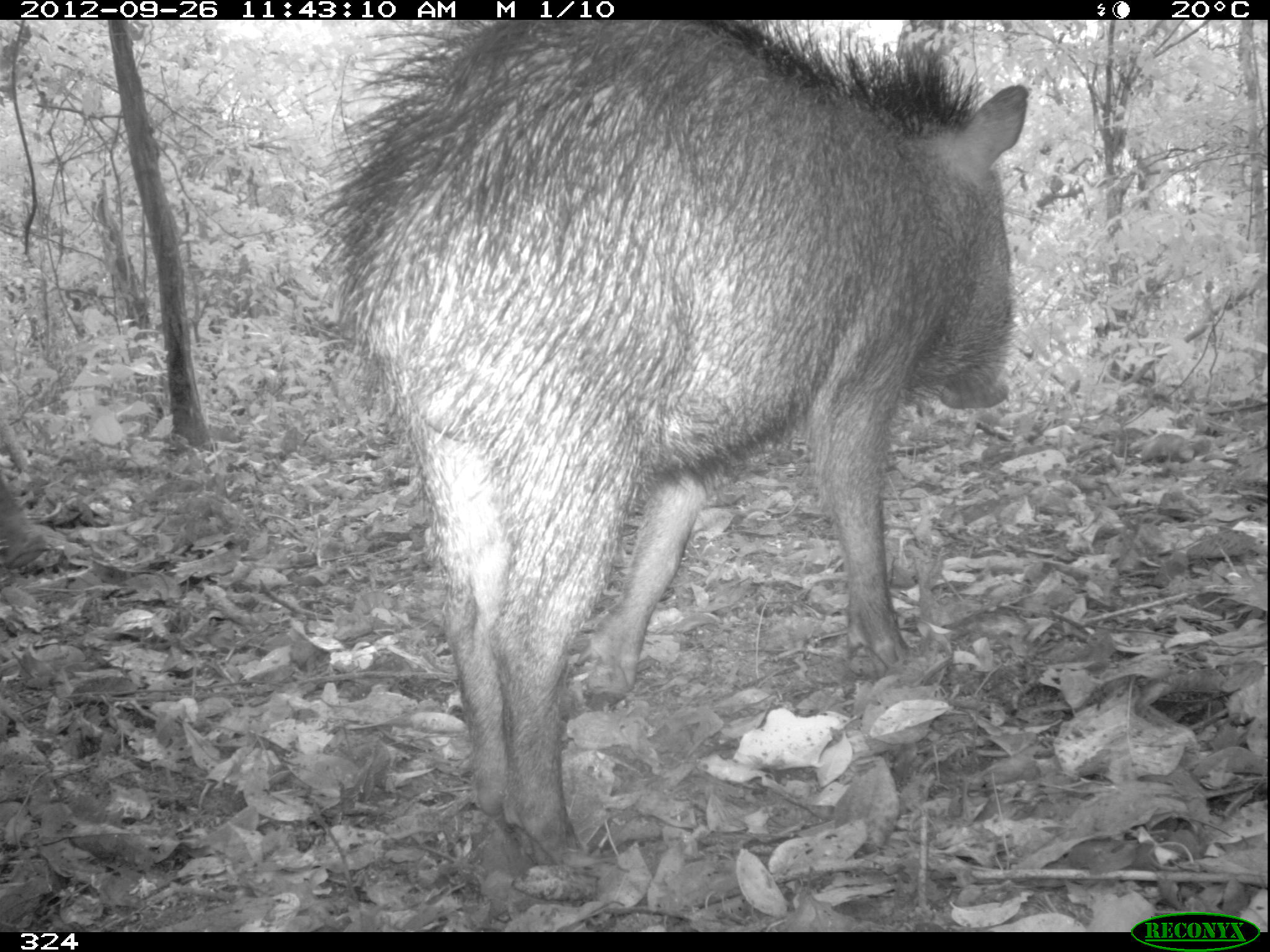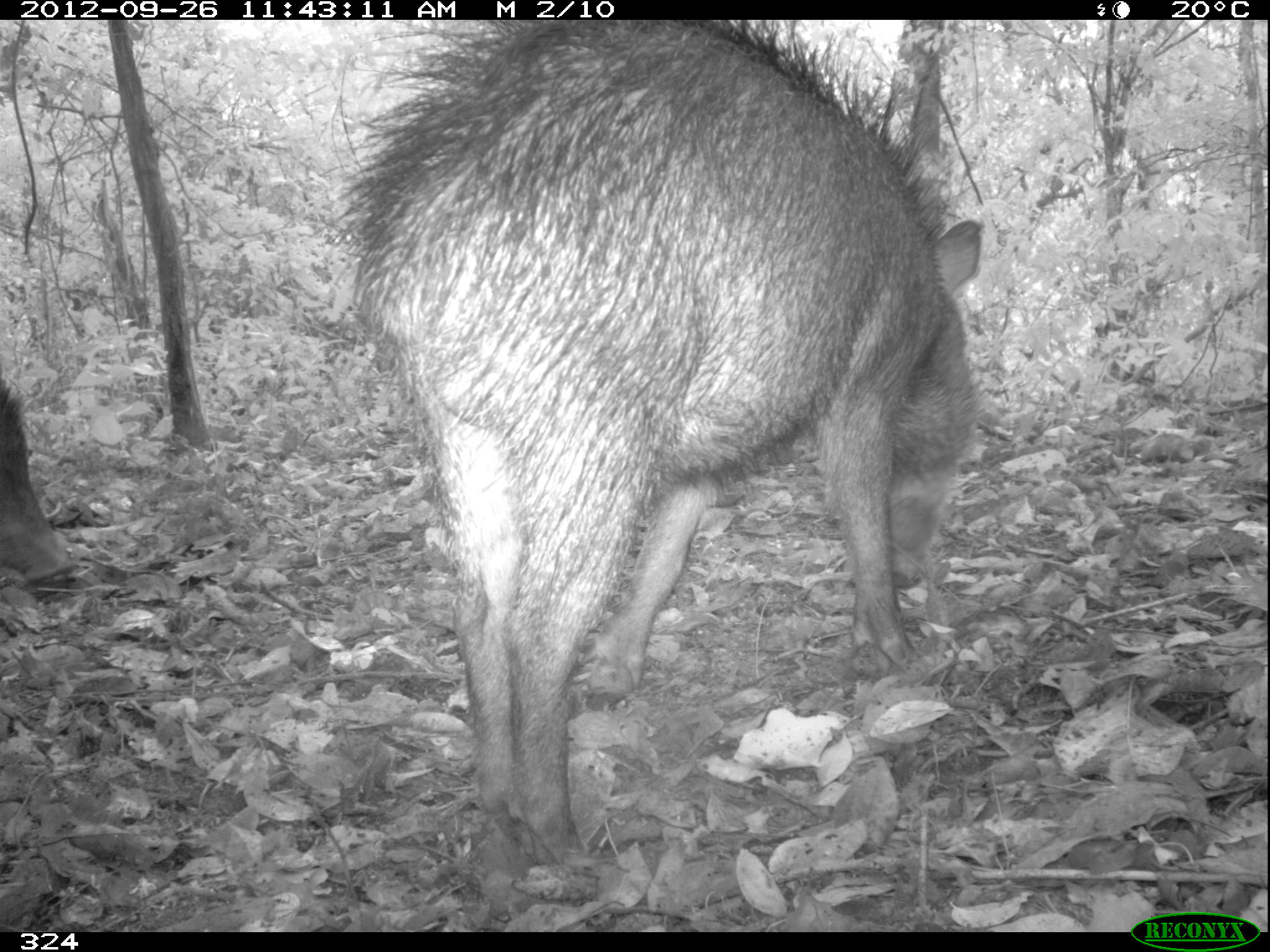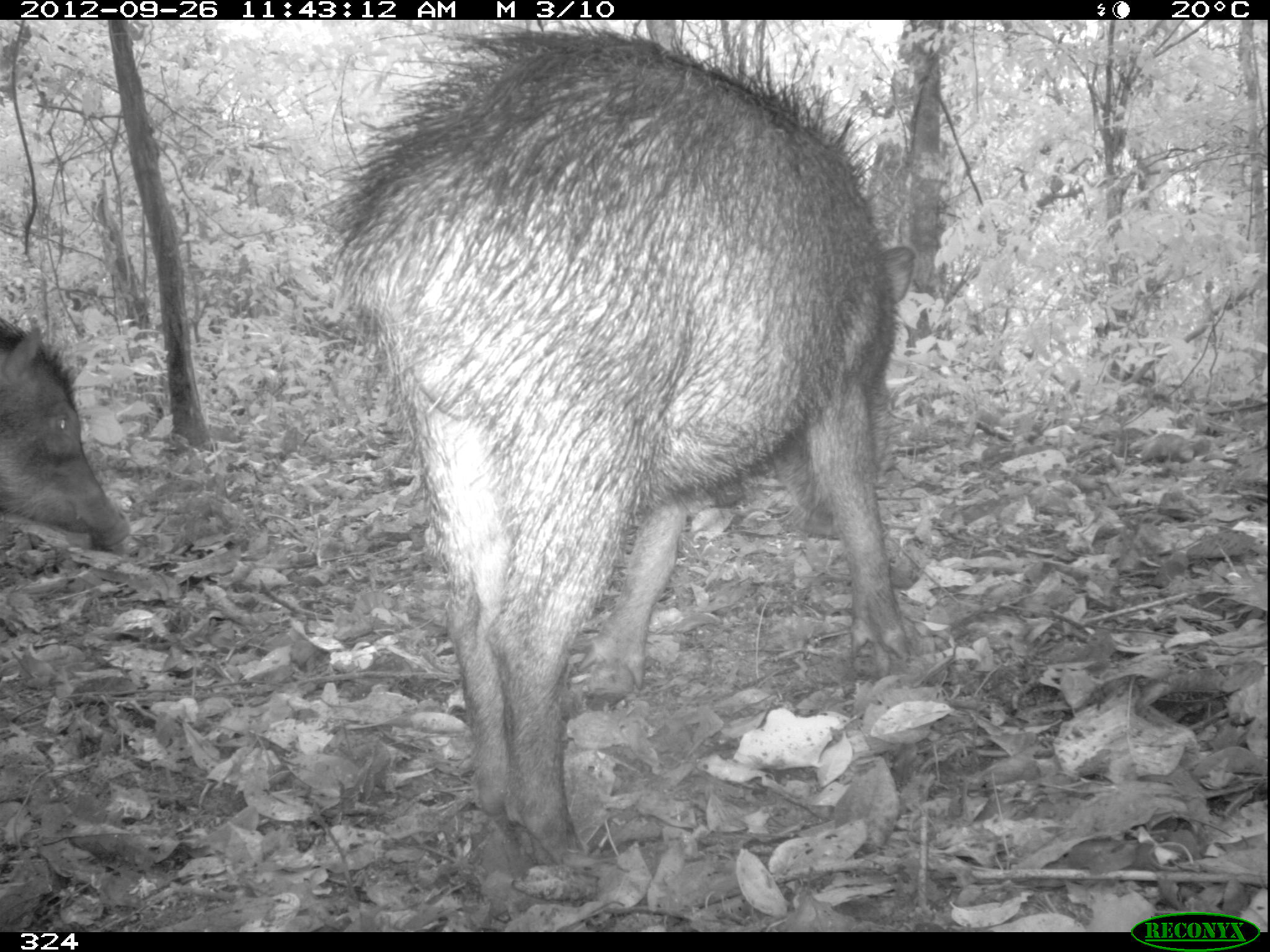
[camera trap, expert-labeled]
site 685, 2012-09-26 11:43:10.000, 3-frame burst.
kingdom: Animalia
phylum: Chordata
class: Mammalia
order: Artiodactyla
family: Tayassuidae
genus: Tayassu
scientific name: Tayassu pecari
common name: white-lipped peccary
Tayassu pecari (white-lipped peccary).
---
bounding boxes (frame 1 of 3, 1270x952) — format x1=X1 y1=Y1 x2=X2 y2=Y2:
tayassu pecari: x1=324 y1=19 x2=1029 y2=874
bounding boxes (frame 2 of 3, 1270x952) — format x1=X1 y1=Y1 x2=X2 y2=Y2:
tayassu pecari: x1=328 y1=20 x2=984 y2=868; x1=0 y1=377 x2=78 y2=583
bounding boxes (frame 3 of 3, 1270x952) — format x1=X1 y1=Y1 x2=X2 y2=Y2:
tayassu pecari: x1=312 y1=20 x2=928 y2=870